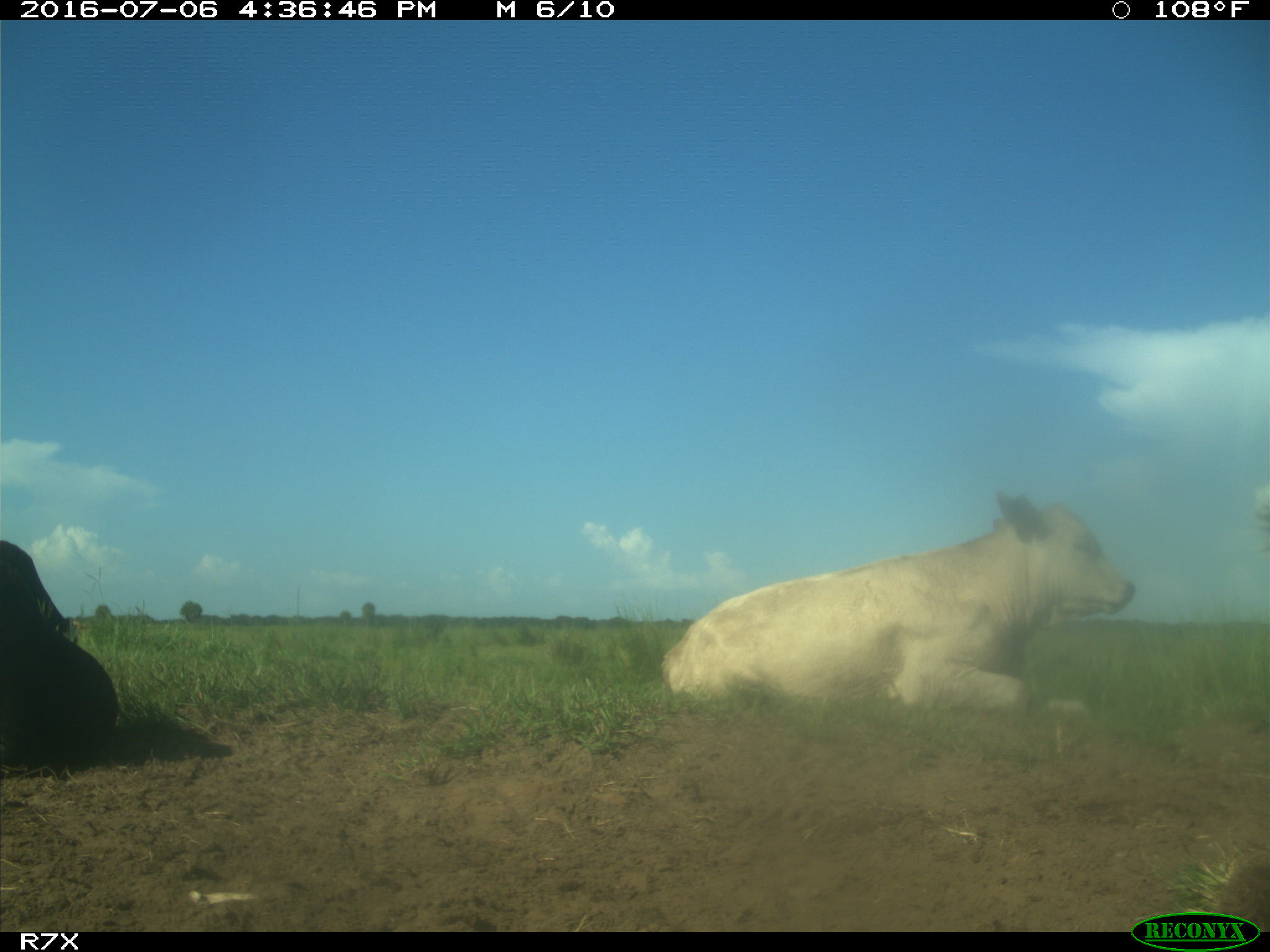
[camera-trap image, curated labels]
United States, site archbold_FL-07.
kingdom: Animalia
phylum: Chordata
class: Mammalia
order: Artiodactyla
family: Bovidae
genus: Bos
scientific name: Bos taurus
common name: domestic cow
Bos taurus (domestic cow).